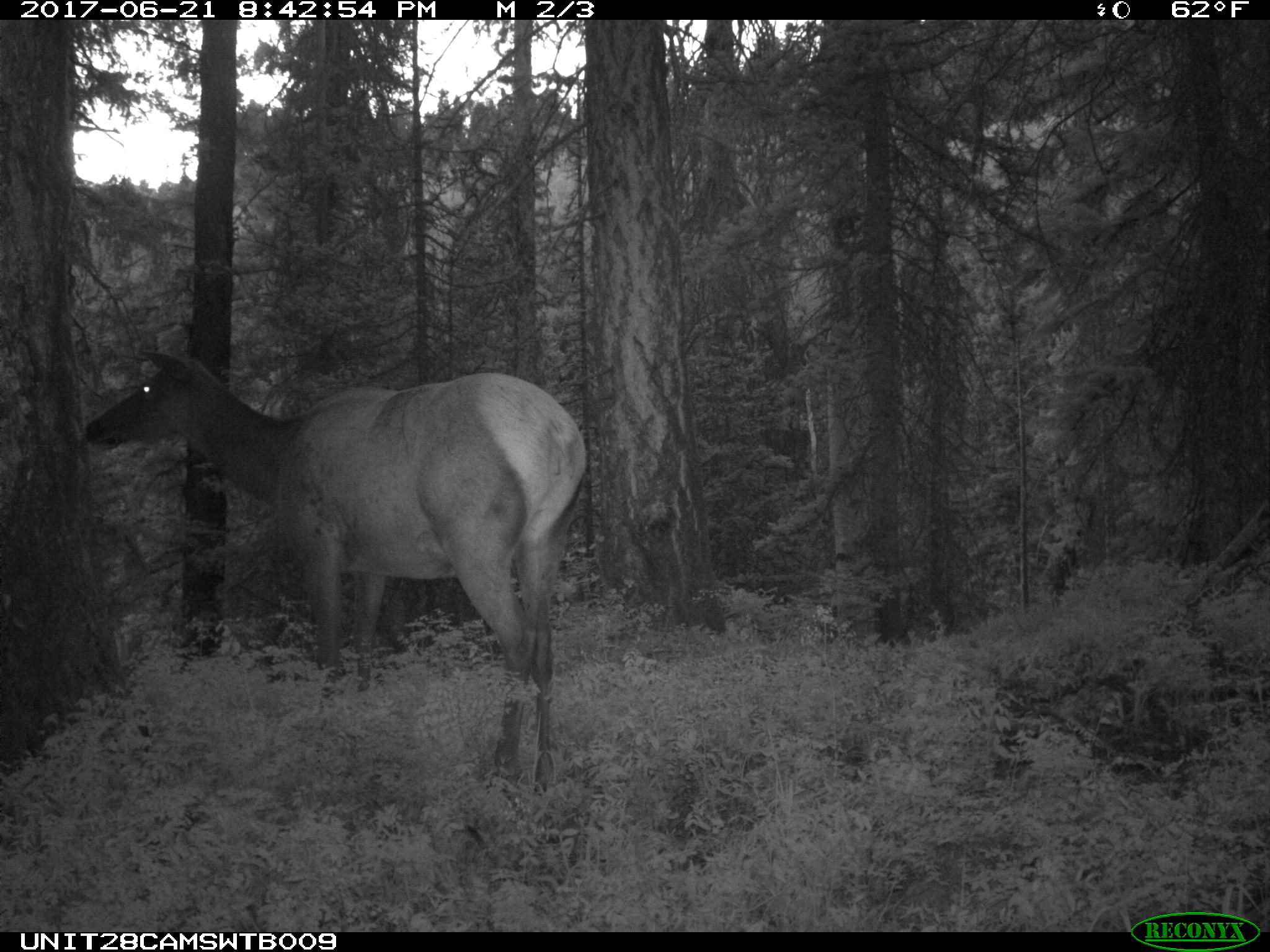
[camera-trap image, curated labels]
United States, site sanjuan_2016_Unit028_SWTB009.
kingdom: Animalia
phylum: Chordata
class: Mammalia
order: Artiodactyla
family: Cervidae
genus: Cervus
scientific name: Cervus elaphus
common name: red deer